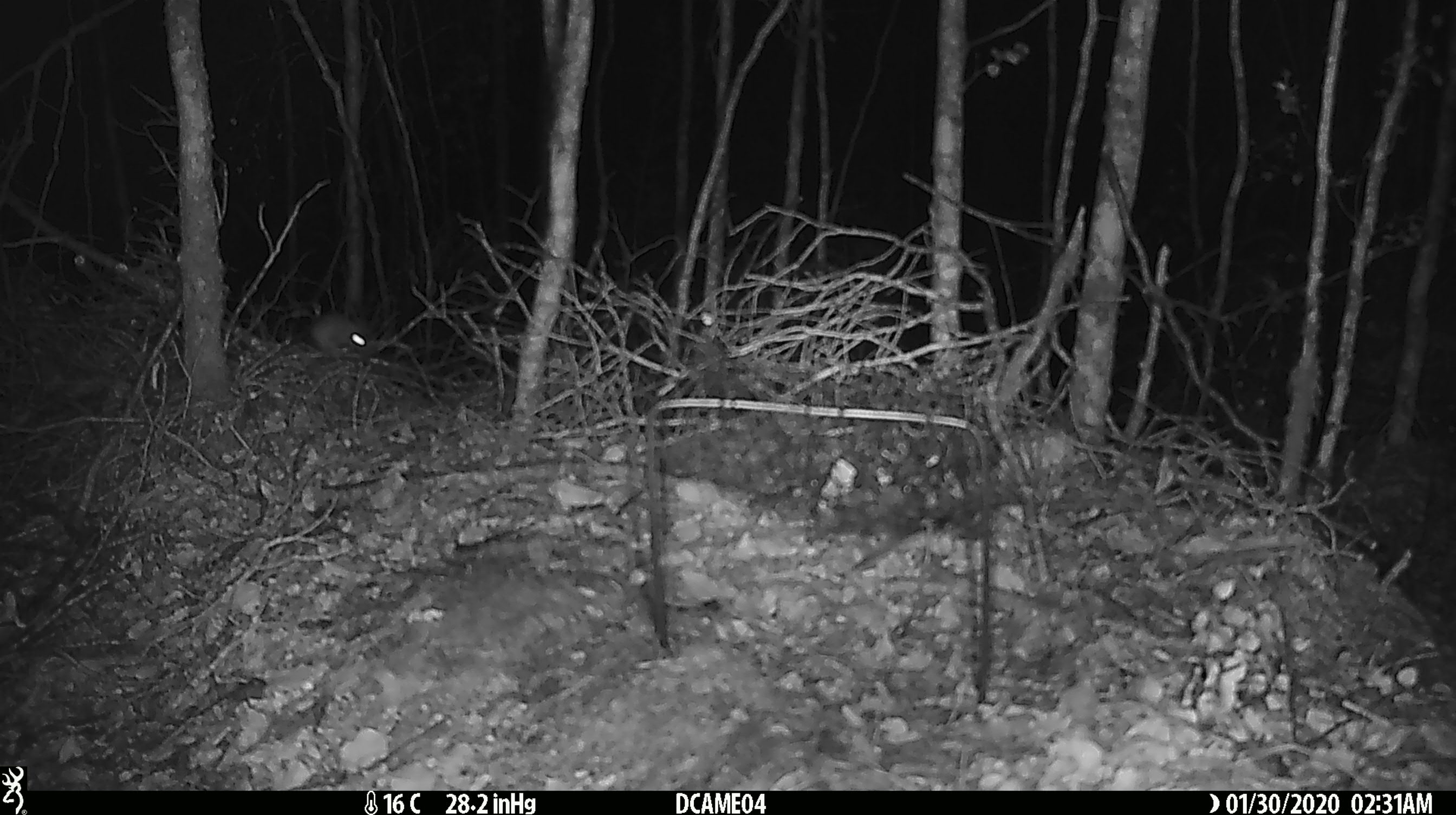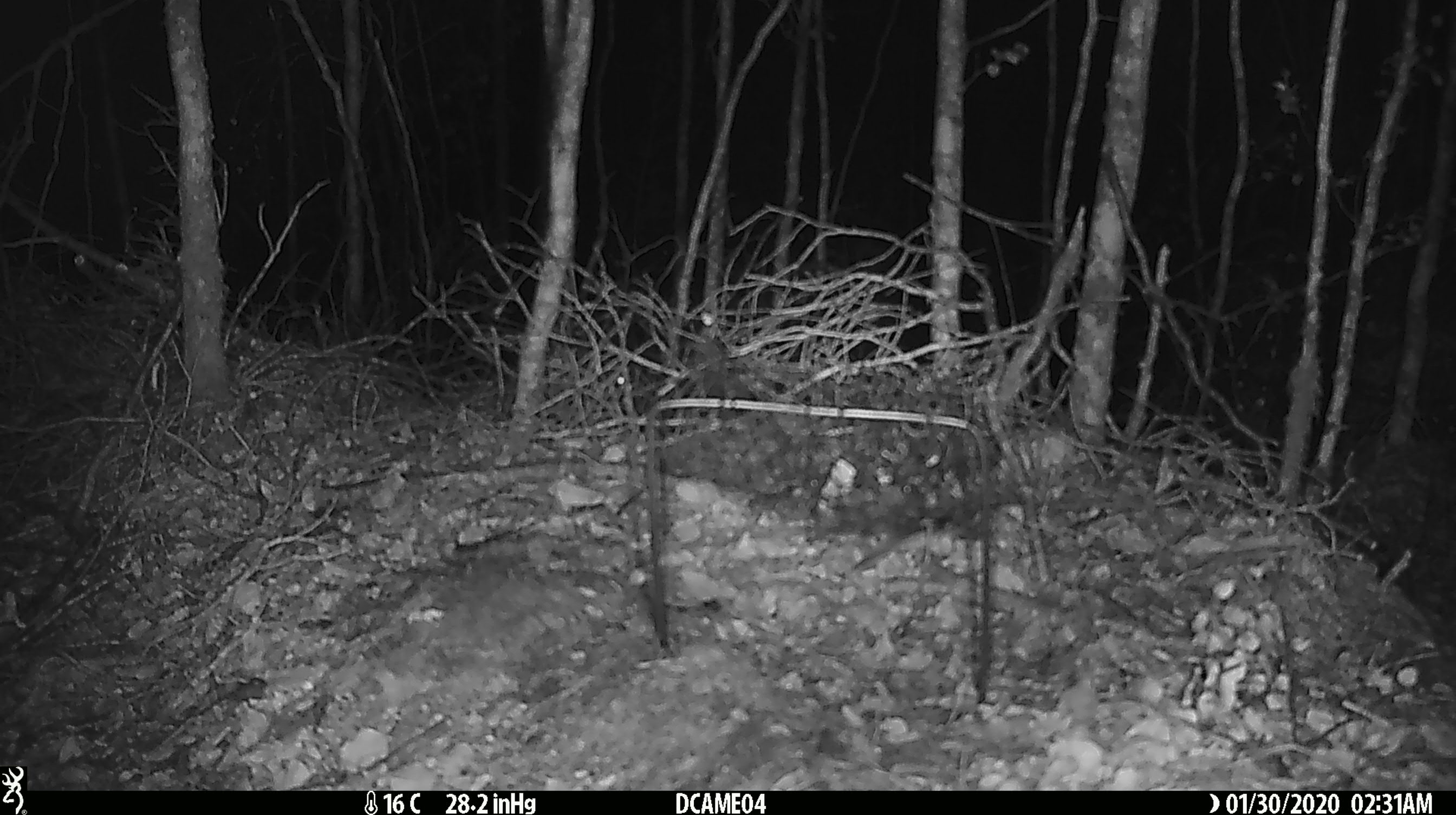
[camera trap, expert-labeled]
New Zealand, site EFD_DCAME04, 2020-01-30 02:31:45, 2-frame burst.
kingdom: Animalia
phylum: Chordata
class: Mammalia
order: Rodentia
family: Muridae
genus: Mus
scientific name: Mus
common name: mouse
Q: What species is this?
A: Mouse (Mus).